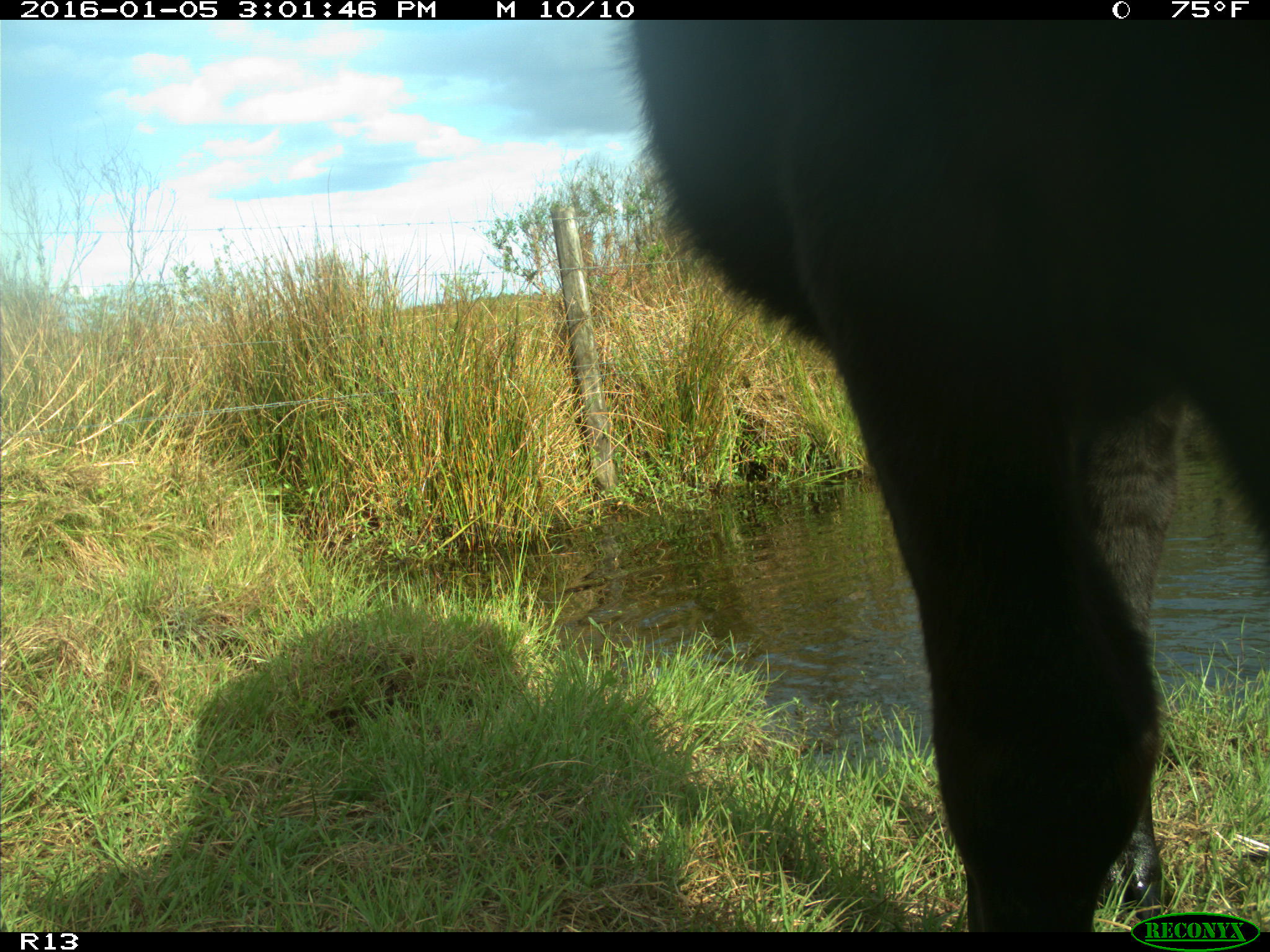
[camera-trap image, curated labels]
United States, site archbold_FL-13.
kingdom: Animalia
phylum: Chordata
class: Mammalia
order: Artiodactyla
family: Bovidae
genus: Bos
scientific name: Bos taurus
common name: domestic cow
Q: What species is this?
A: Bos taurus (domestic cow).